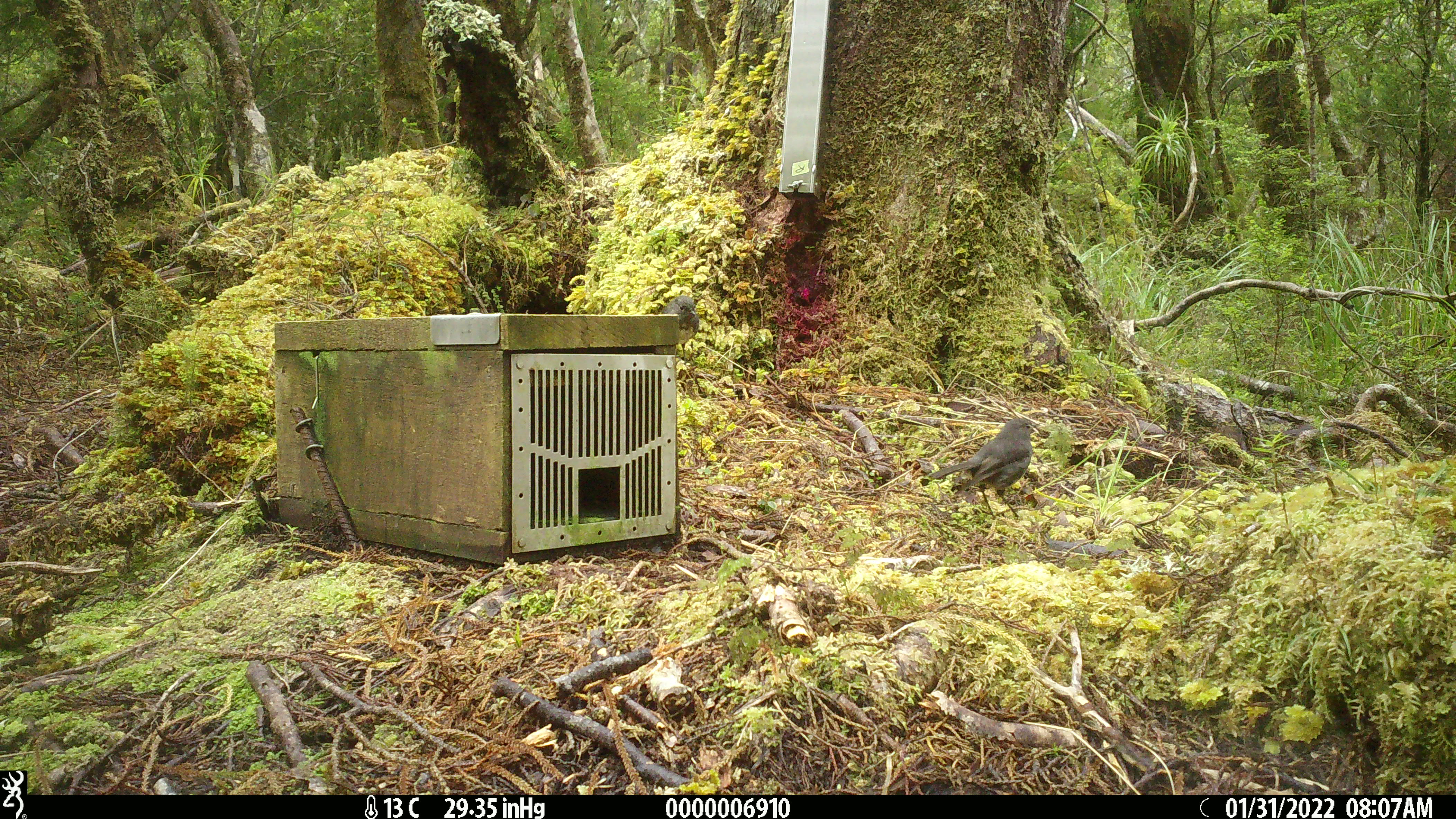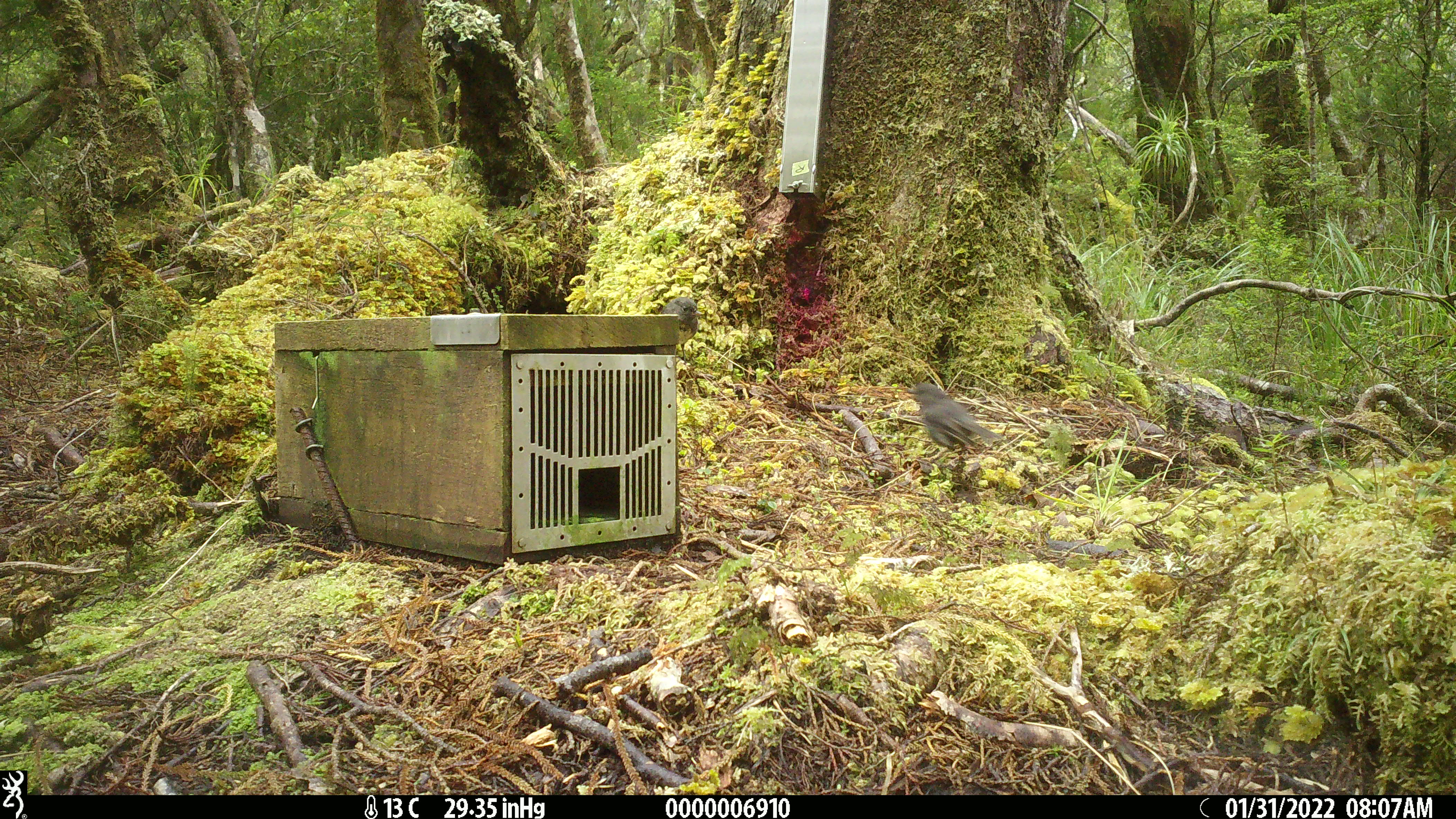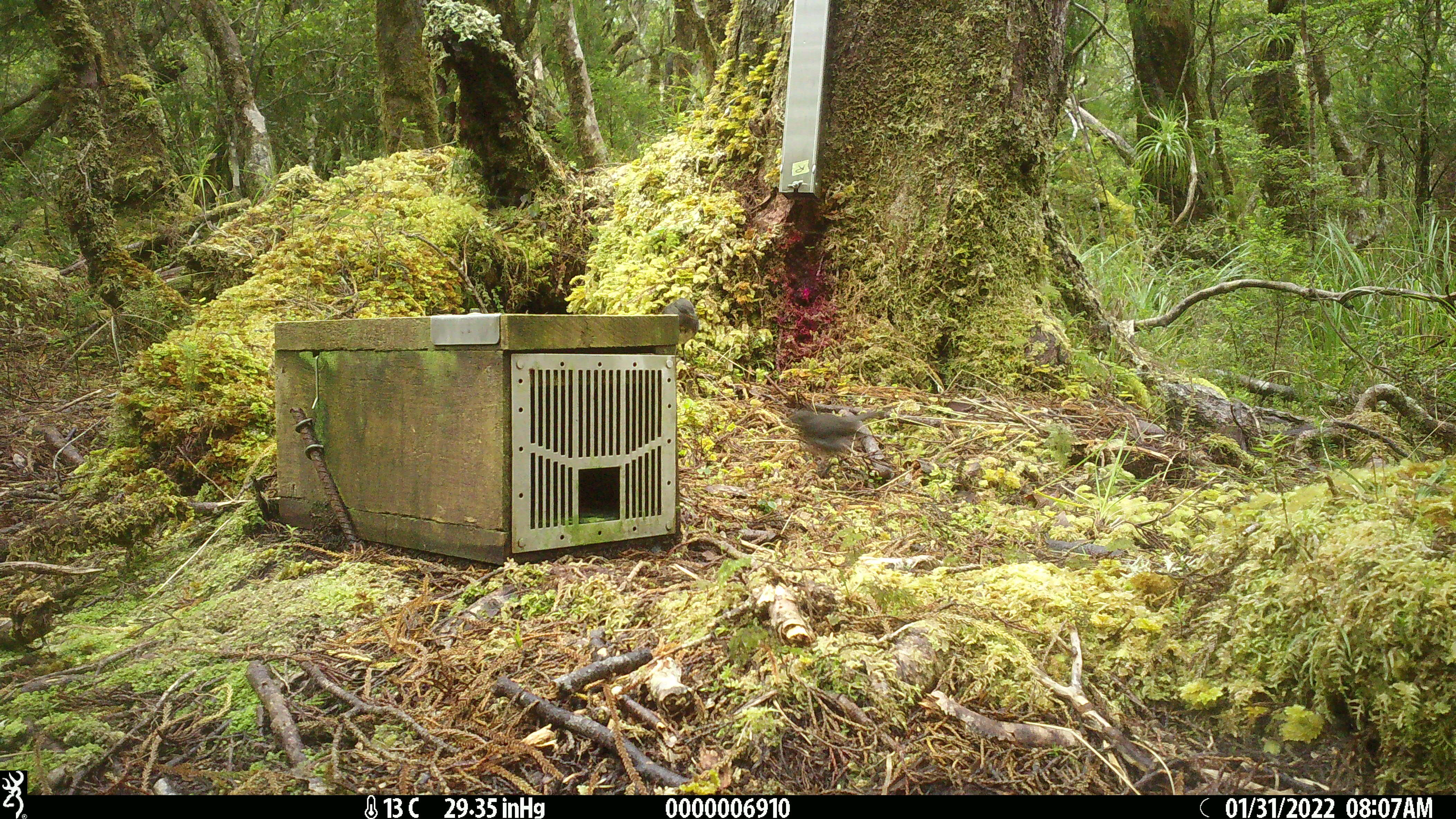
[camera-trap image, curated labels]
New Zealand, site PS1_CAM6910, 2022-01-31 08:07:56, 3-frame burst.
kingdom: Animalia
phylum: Chordata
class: Aves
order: Passeriformes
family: Petroicidae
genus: Petroica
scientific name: Petroica australis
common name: new zealand robin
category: robin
Robin (new zealand robin) (Petroica australis).